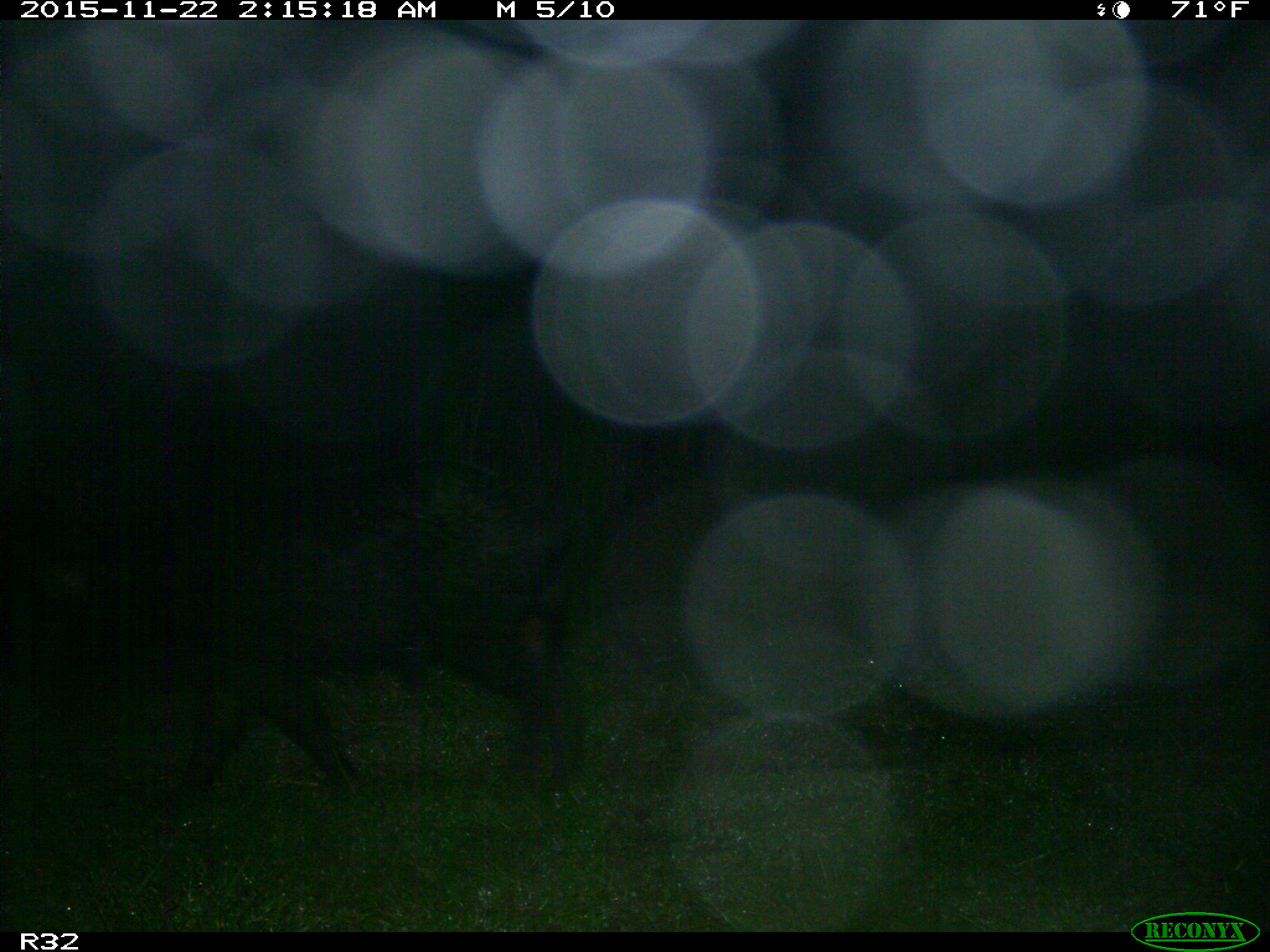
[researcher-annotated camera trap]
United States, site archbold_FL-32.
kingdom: Animalia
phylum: Chordata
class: Mammalia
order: Artiodactyla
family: Suidae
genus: Sus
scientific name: Sus scrofa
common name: wild boar